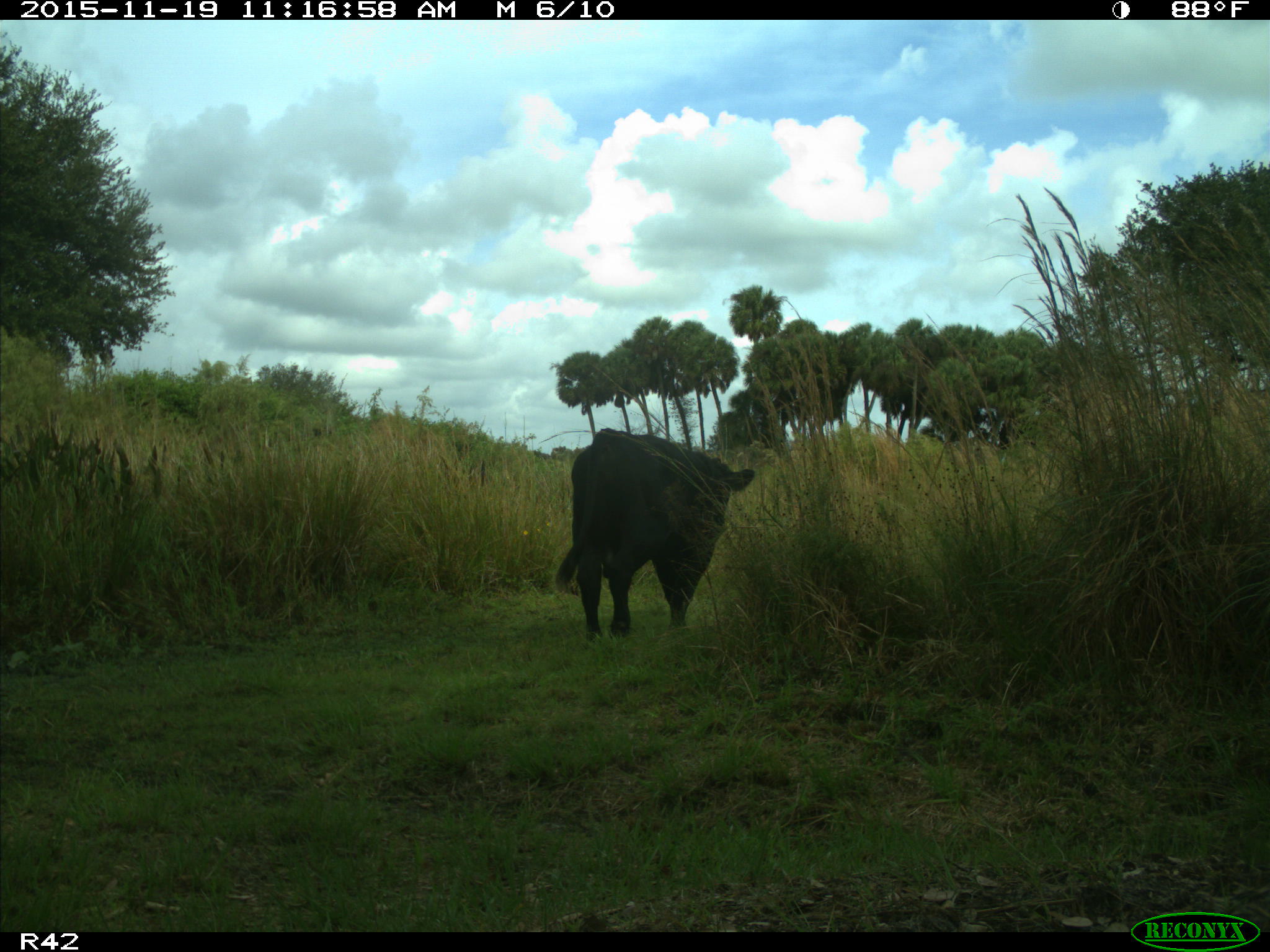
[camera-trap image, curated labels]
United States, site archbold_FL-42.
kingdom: Animalia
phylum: Chordata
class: Mammalia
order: Artiodactyla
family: Bovidae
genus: Bos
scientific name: Bos taurus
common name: domestic cow